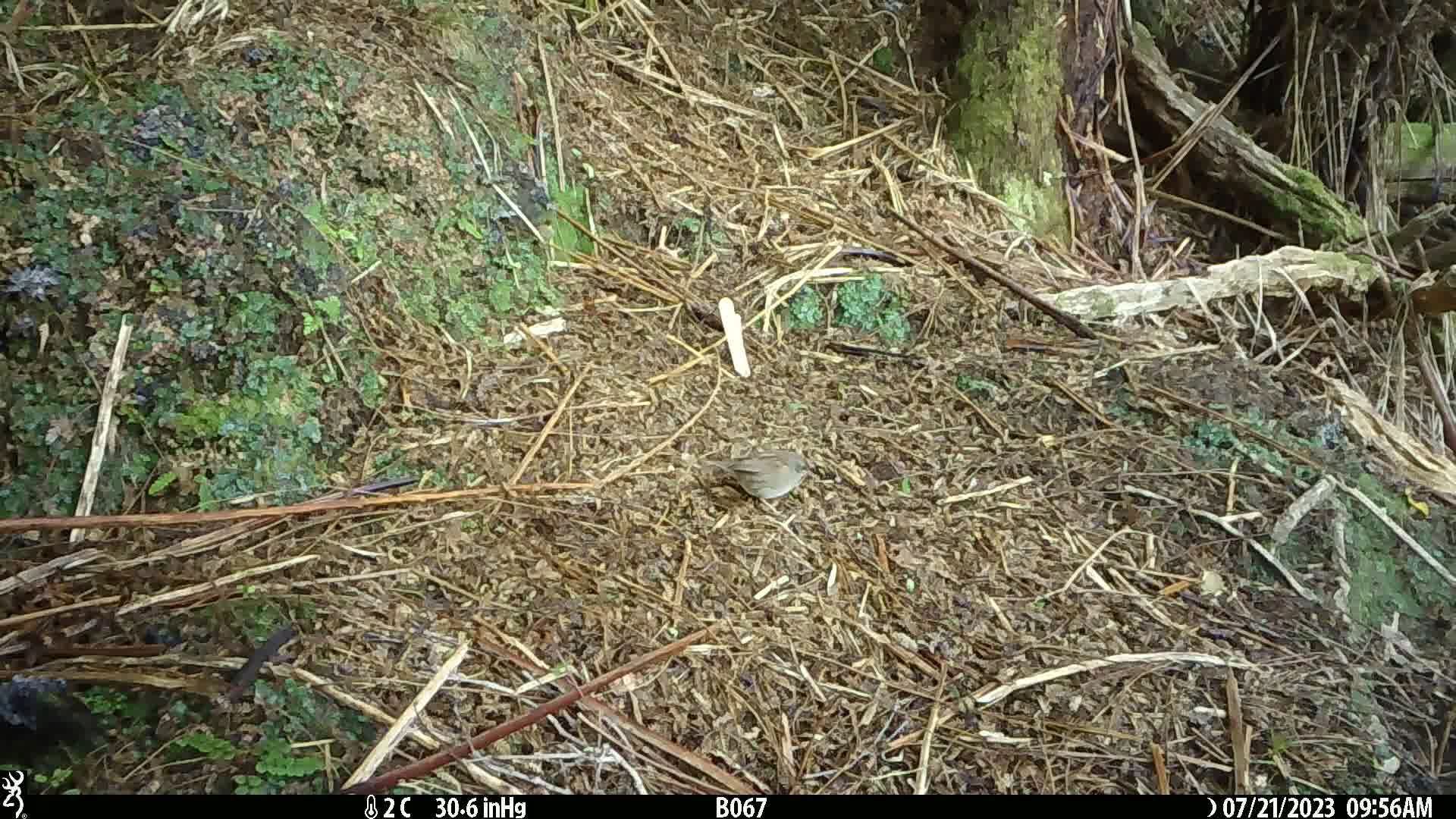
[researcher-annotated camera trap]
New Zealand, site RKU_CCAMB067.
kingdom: Animalia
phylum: Chordata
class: Aves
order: Passeriformes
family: Prunellidae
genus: Prunella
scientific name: Prunella modularis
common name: dunnock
Dunnock (Prunella modularis).